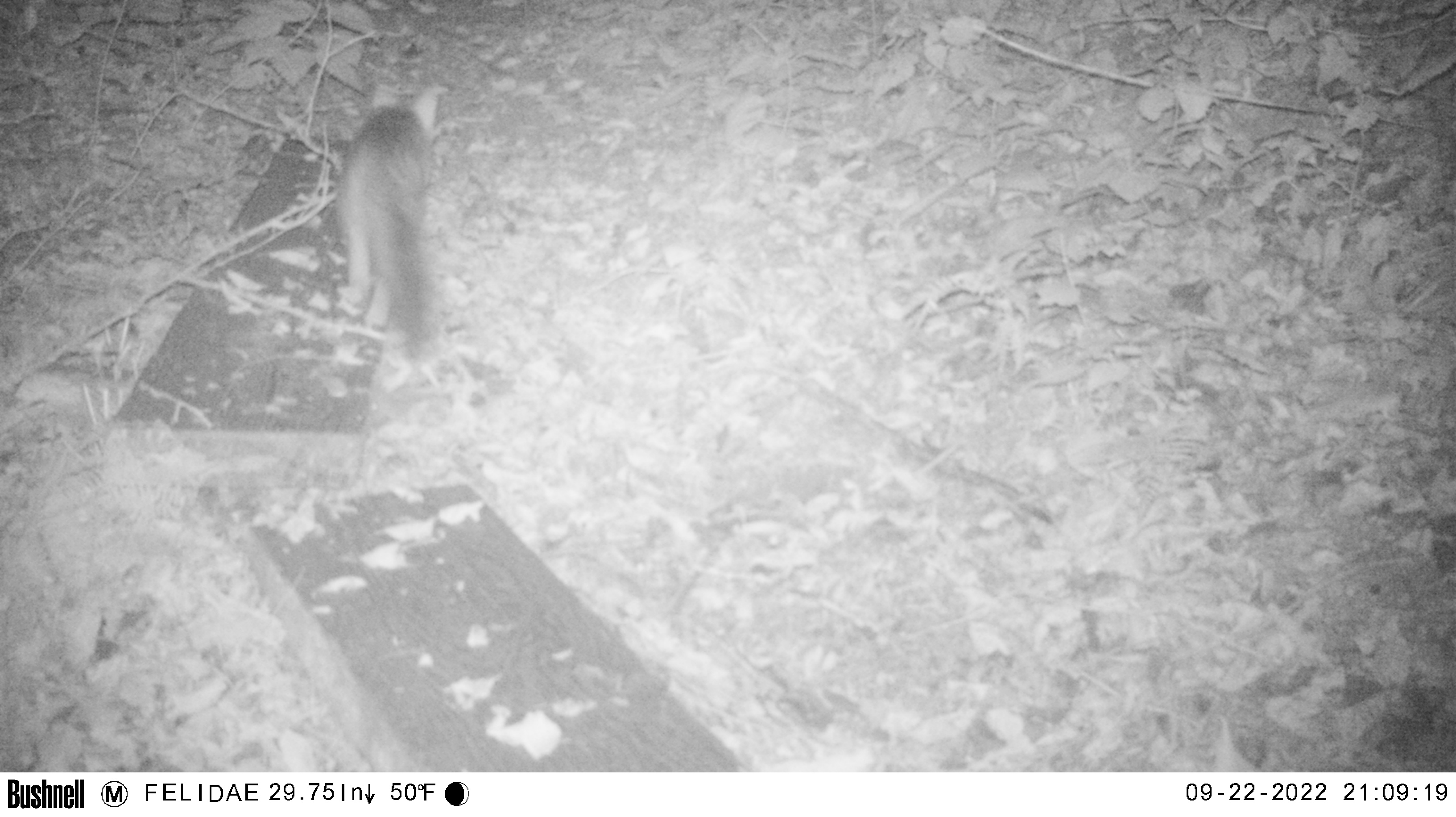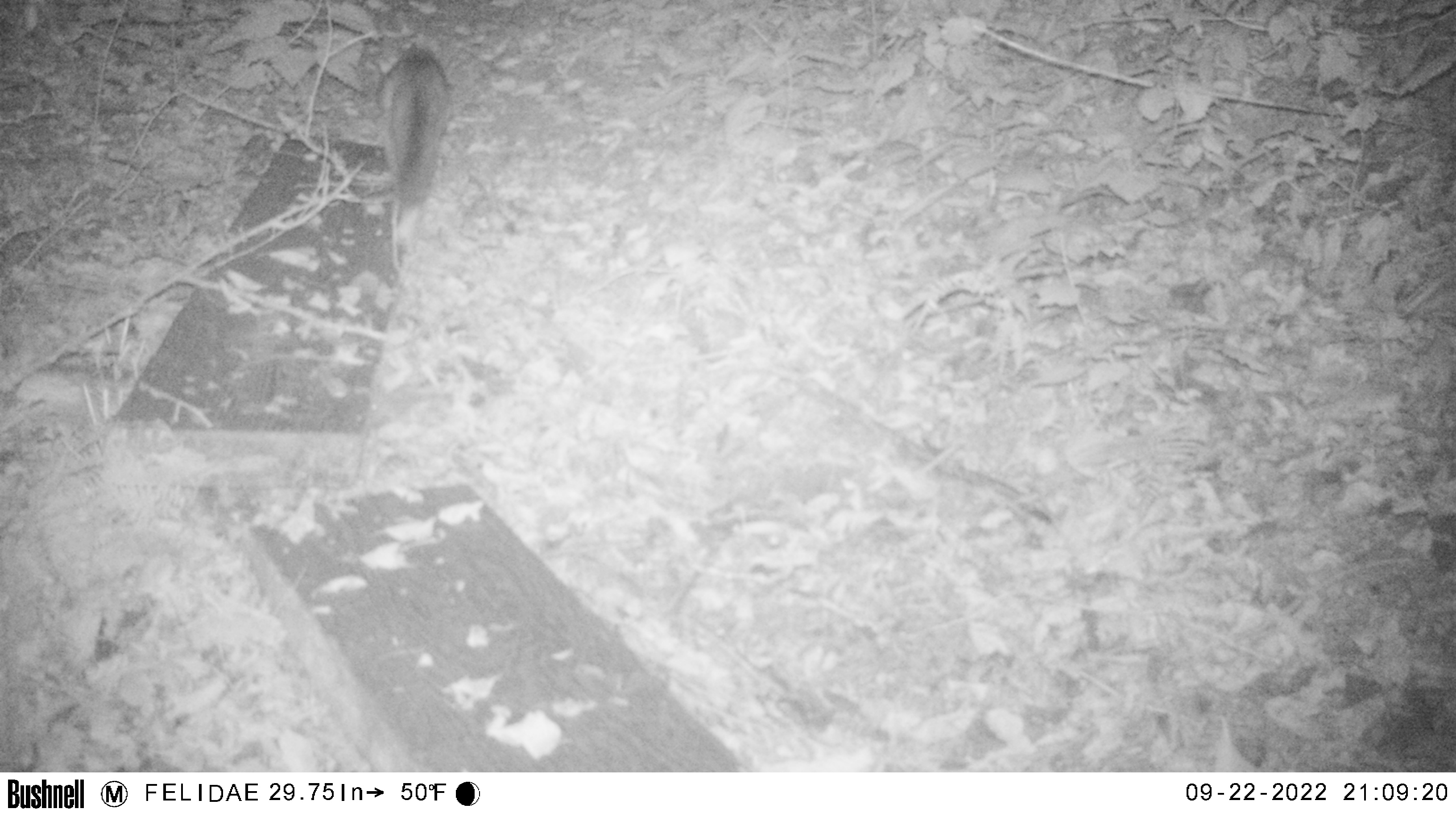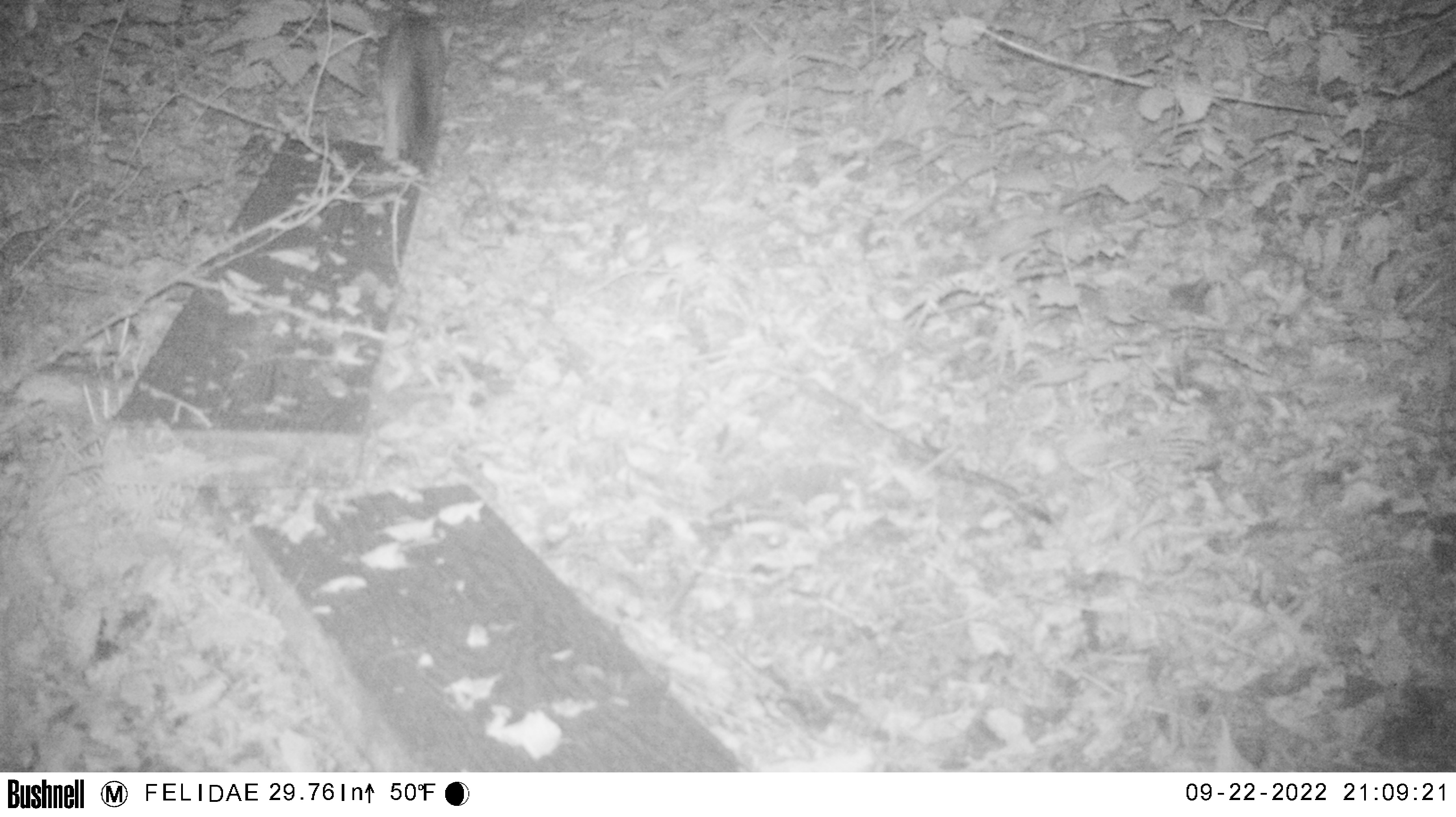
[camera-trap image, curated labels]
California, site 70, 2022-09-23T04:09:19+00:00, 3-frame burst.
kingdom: Animalia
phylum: Chordata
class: Mammalia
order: Carnivora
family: Canidae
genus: Urocyon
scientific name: Urocyon cinereoargenteus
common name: gray fox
Gray fox (Urocyon cinereoargenteus).